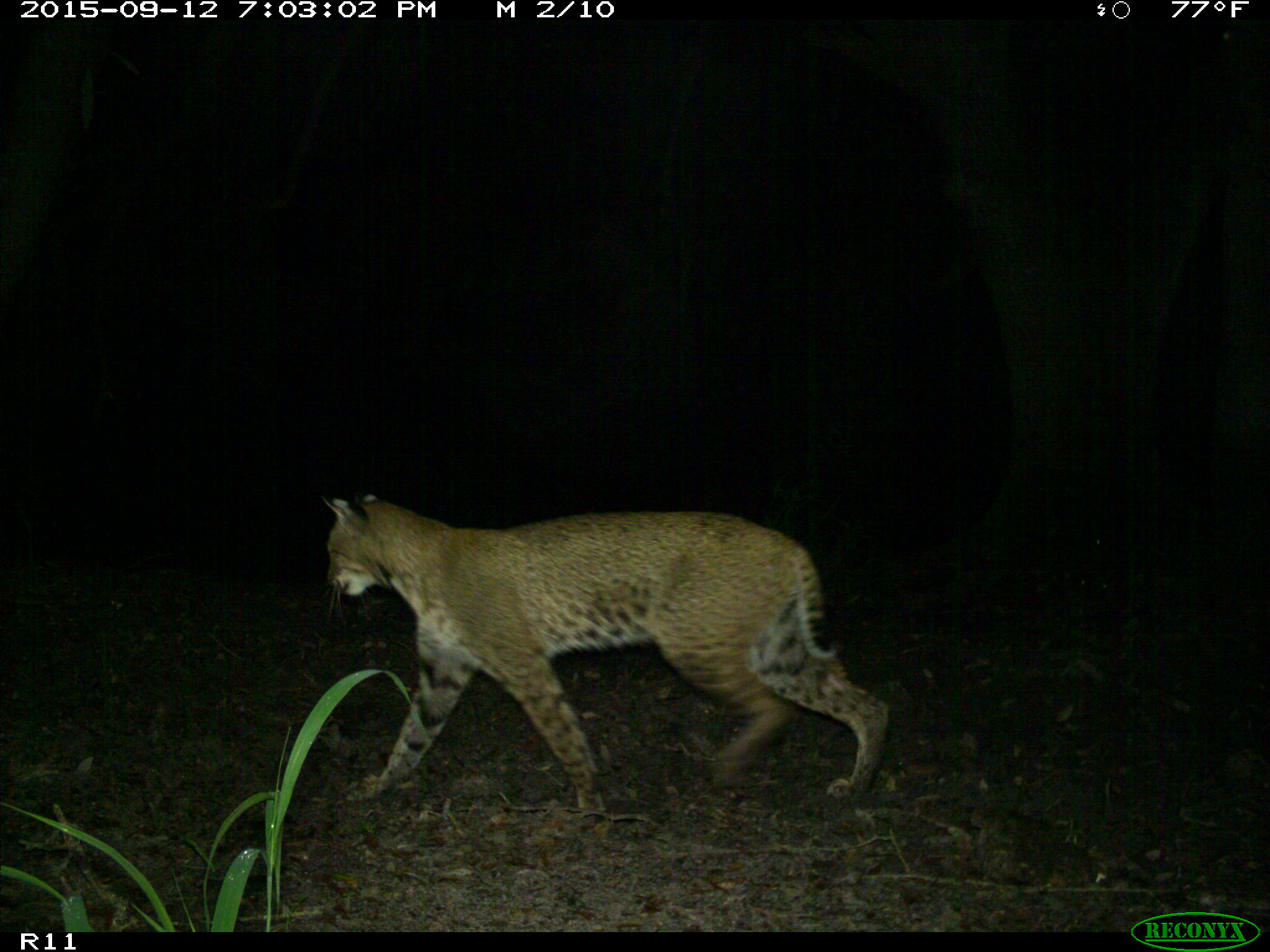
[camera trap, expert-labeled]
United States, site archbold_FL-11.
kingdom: Animalia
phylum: Chordata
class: Mammalia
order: Carnivora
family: Felidae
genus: Lynx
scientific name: Lynx rufus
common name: bobcat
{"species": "Lynx rufus (bobcat)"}